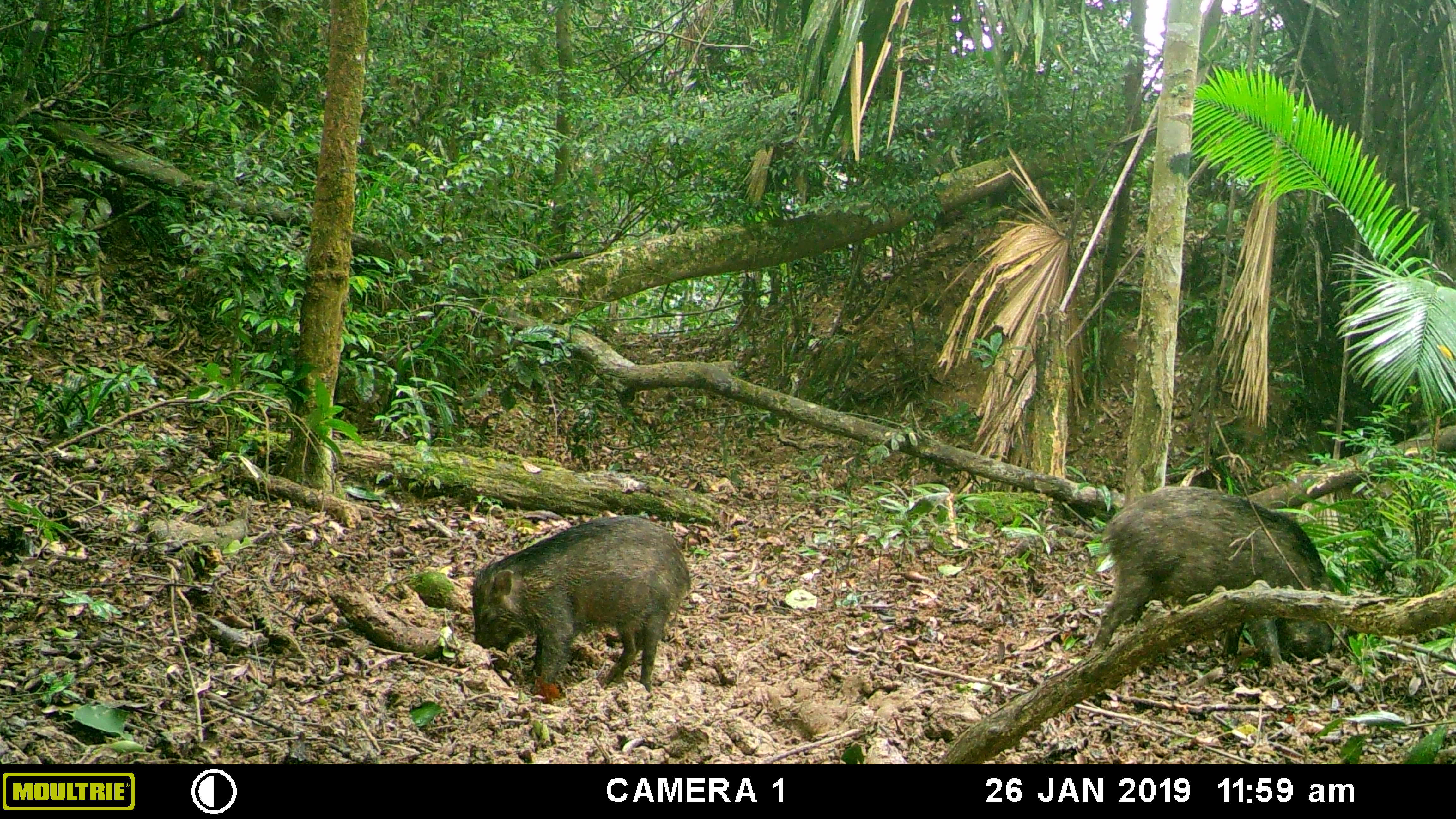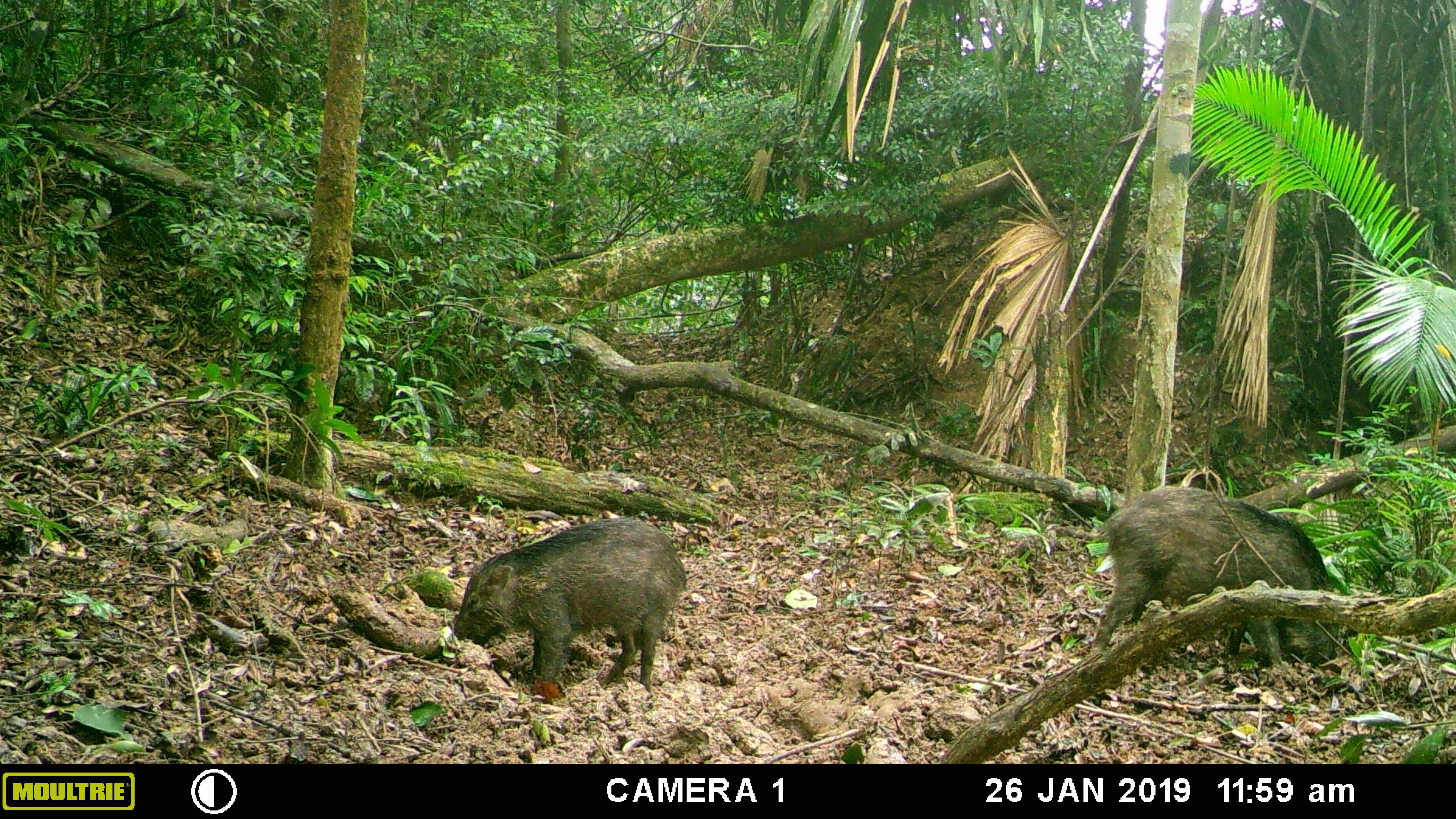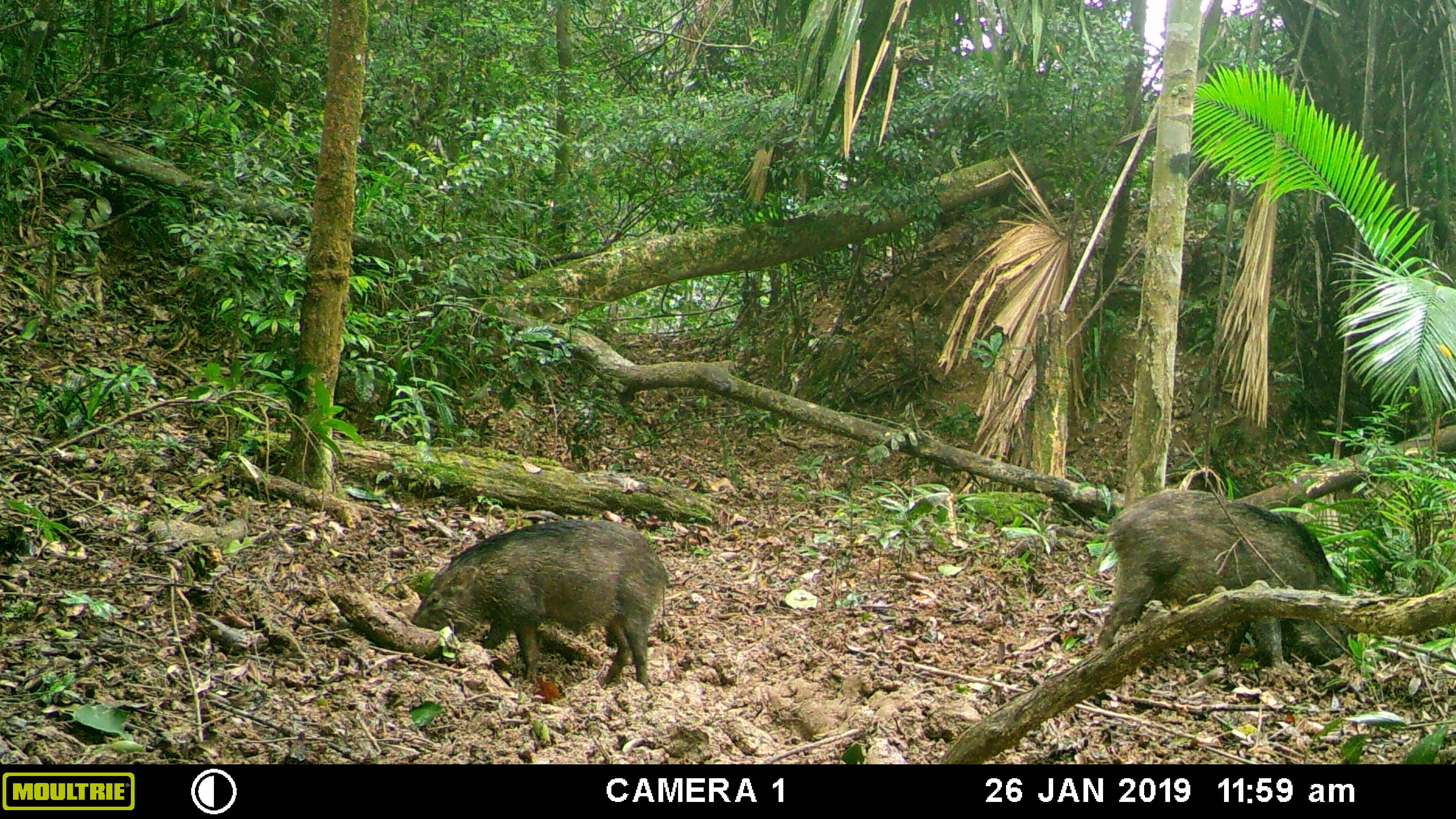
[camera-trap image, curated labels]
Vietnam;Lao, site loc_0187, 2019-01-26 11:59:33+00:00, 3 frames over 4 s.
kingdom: Animalia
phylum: Chordata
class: Mammalia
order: Artiodactyla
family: Suidae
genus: Sus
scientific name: Sus scrofa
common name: eurasian wild pig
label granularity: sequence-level